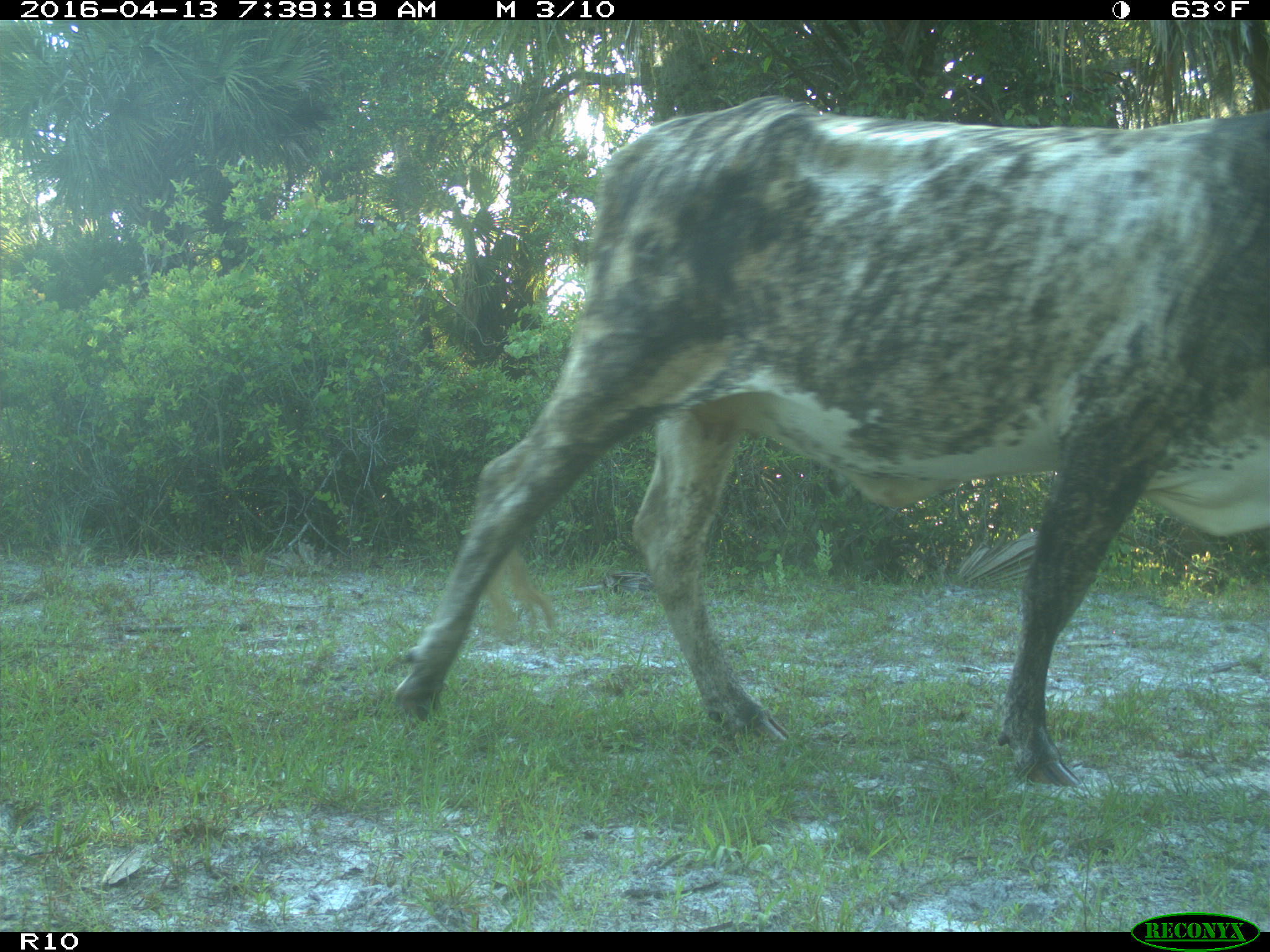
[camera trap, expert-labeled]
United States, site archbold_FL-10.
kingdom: Animalia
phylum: Chordata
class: Mammalia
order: Artiodactyla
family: Bovidae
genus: Bos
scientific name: Bos taurus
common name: domestic cow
Bos taurus (domestic cow).